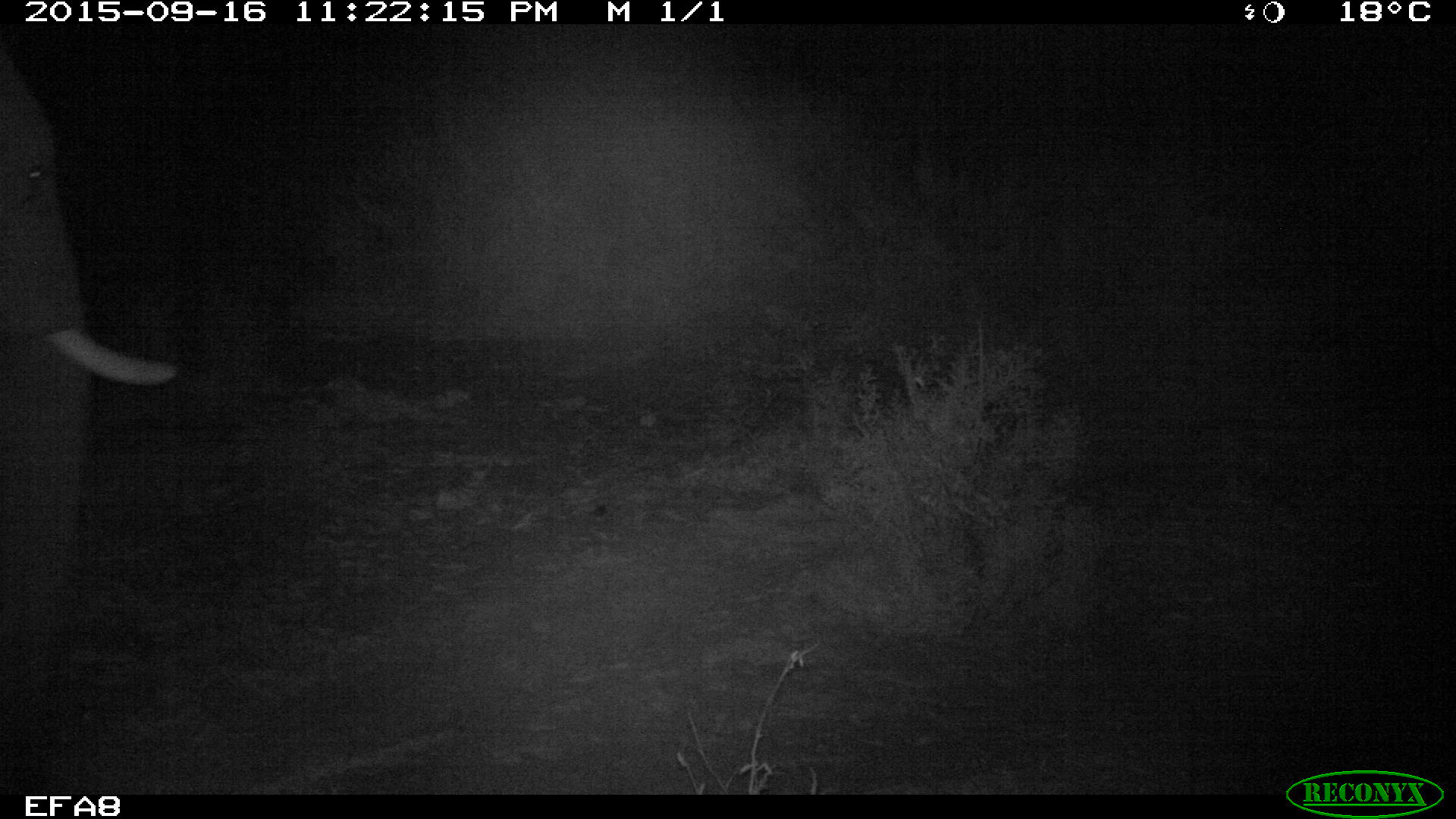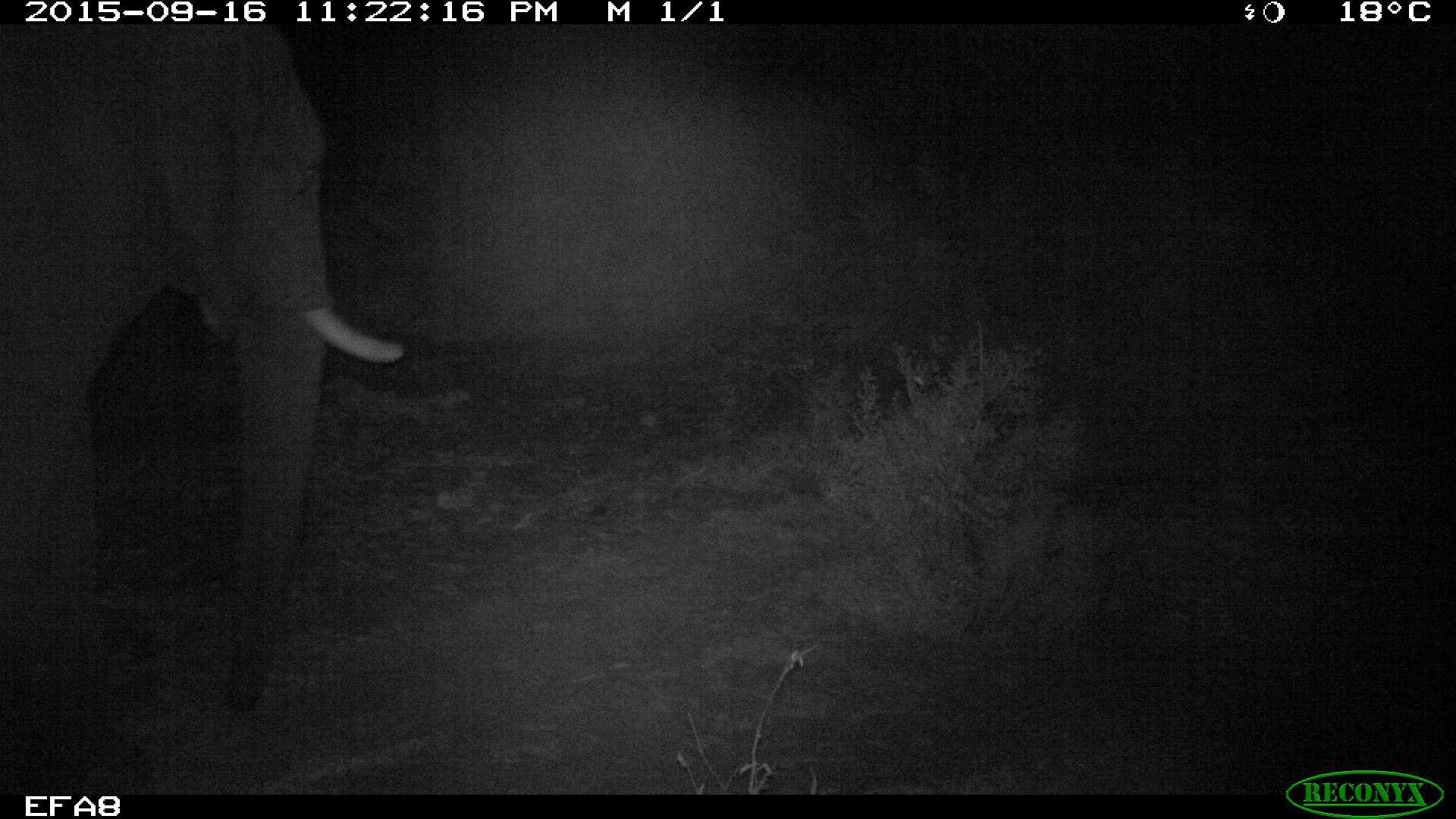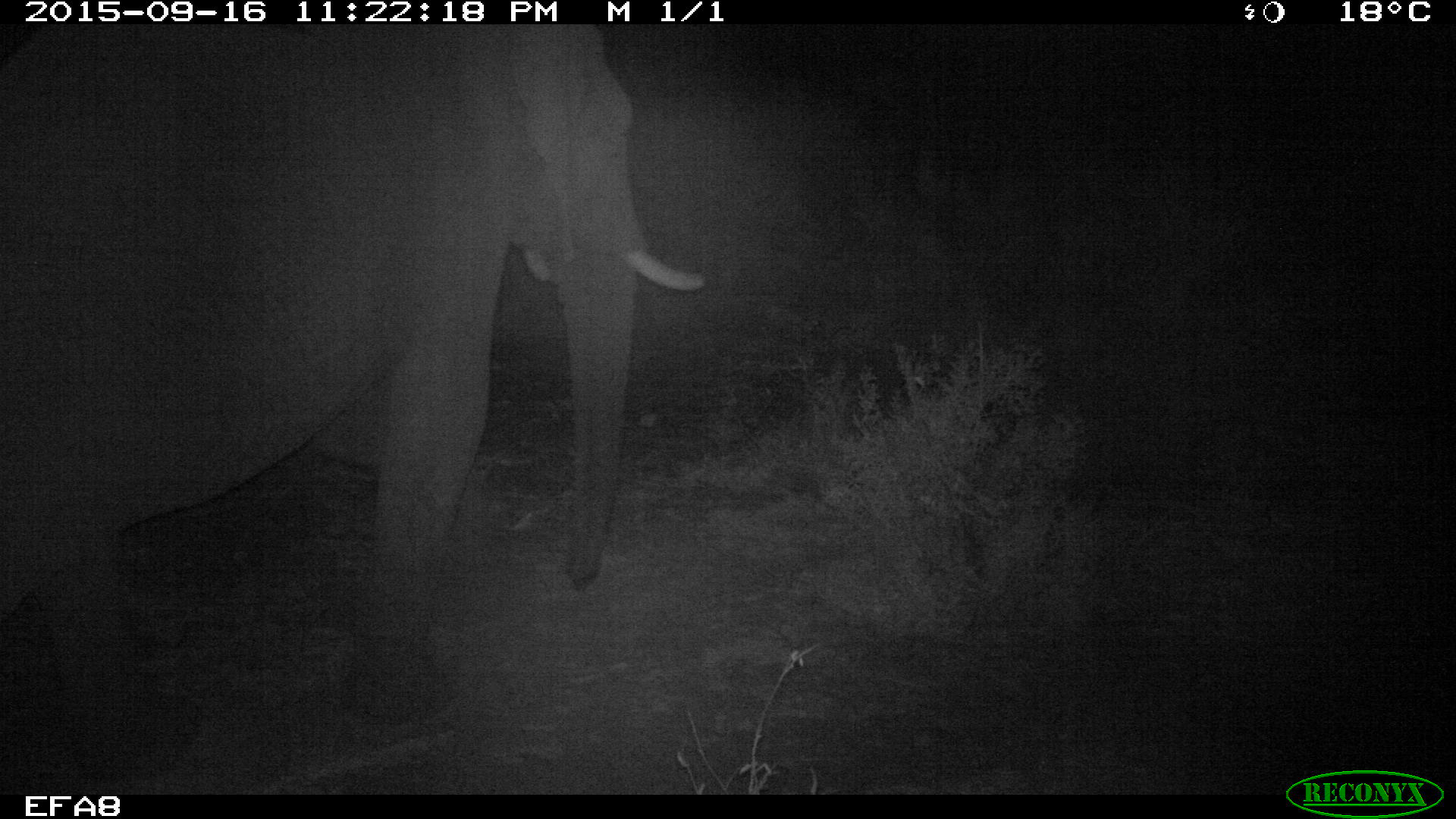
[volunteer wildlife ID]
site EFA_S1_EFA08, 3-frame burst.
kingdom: Animalia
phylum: Chordata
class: Mammalia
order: Proboscidea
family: Elephantidae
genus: Loxodonta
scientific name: Loxodonta africana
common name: african bush elephant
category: elephant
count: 1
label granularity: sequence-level